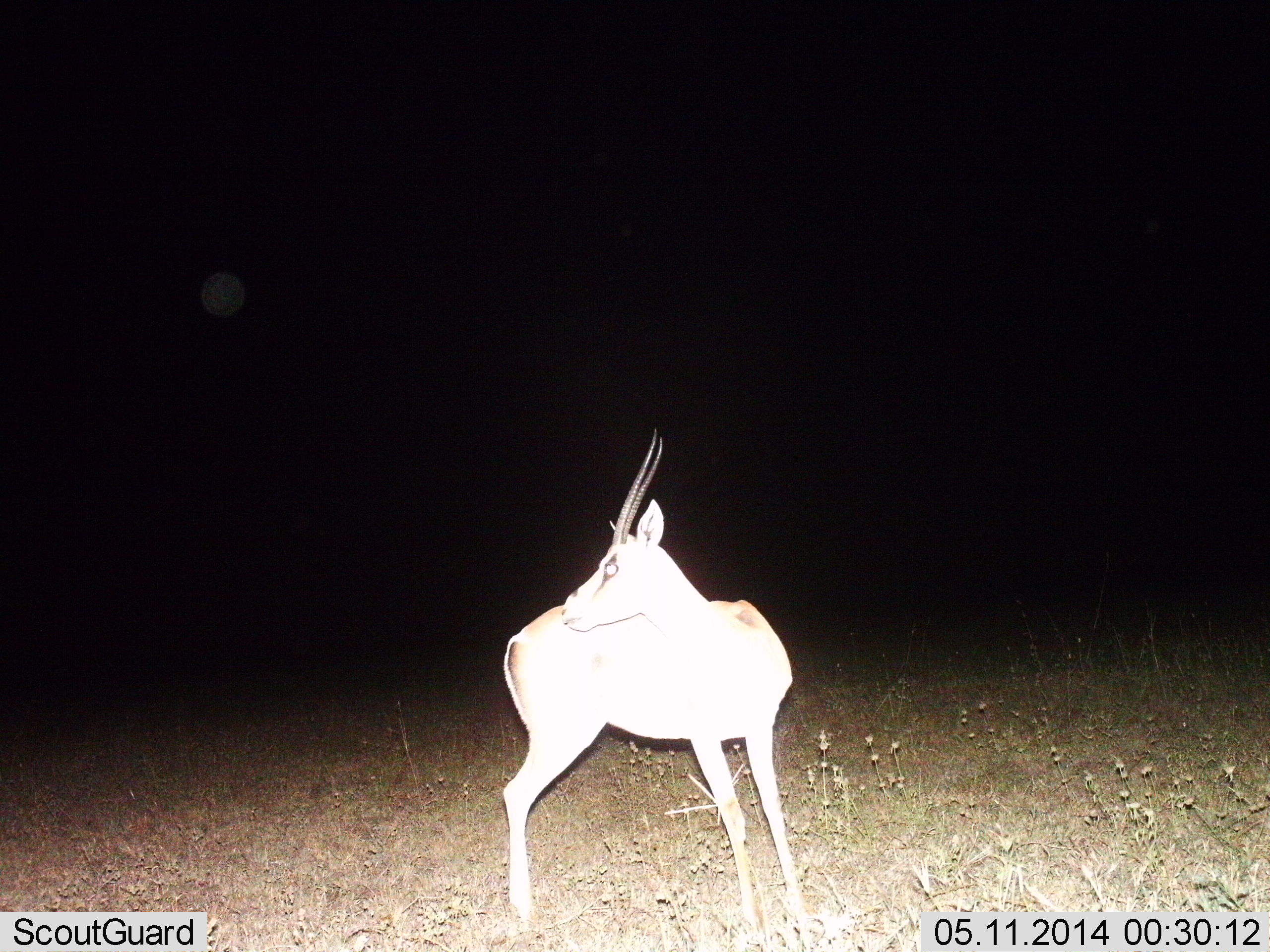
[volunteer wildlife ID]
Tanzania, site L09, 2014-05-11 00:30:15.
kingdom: Animalia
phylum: Chordata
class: Mammalia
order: Artiodactyla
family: Bovidae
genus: Nanger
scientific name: Nanger granti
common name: grant's gazelle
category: gazellegrants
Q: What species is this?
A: Gazellegrants (grant's gazelle) (Nanger granti).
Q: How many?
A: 1.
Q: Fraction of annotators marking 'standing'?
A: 80%.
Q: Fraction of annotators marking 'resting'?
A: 0%.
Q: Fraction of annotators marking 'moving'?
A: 20%.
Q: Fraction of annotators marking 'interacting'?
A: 0%.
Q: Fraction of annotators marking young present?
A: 0%.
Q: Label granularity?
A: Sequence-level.